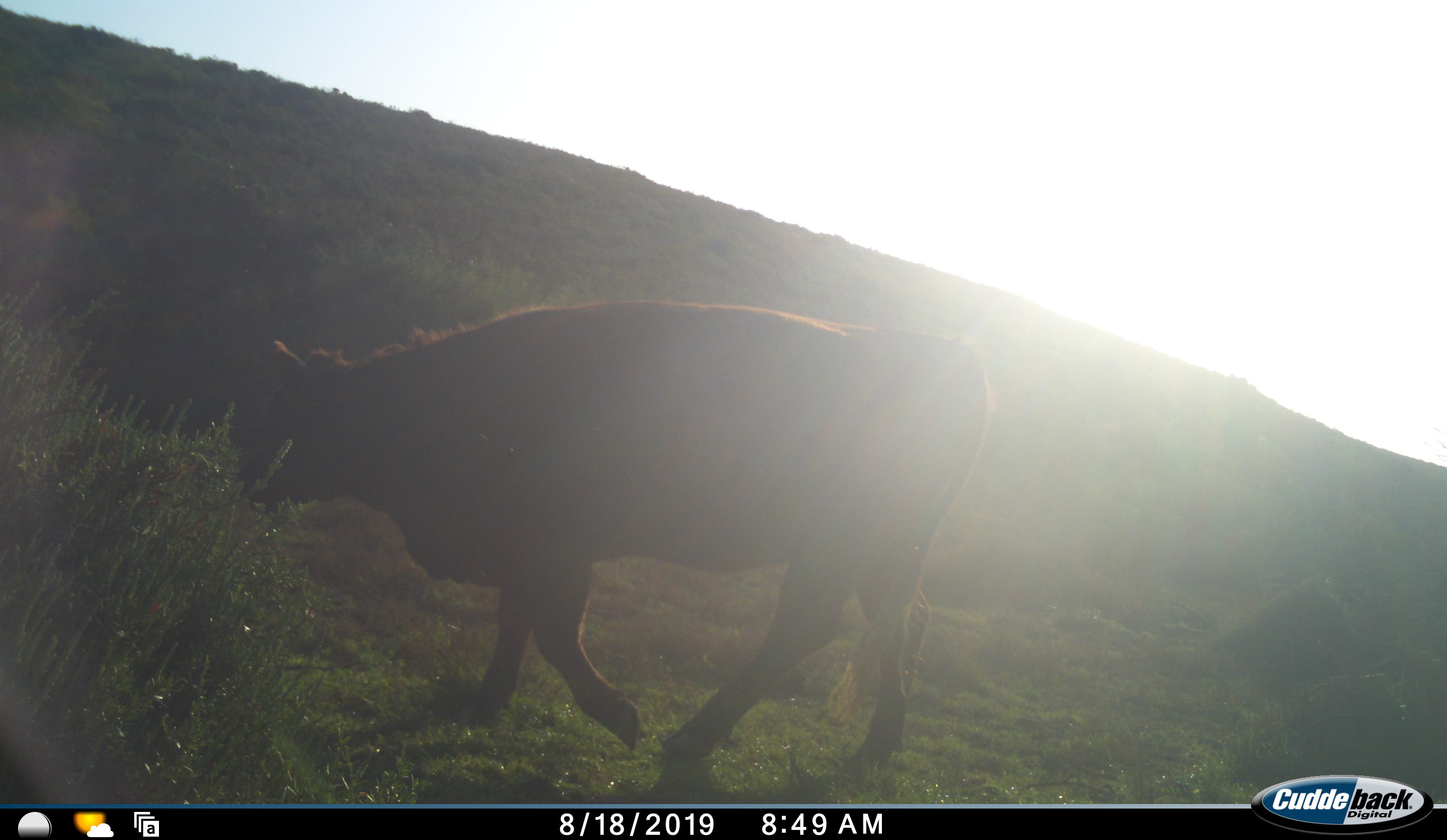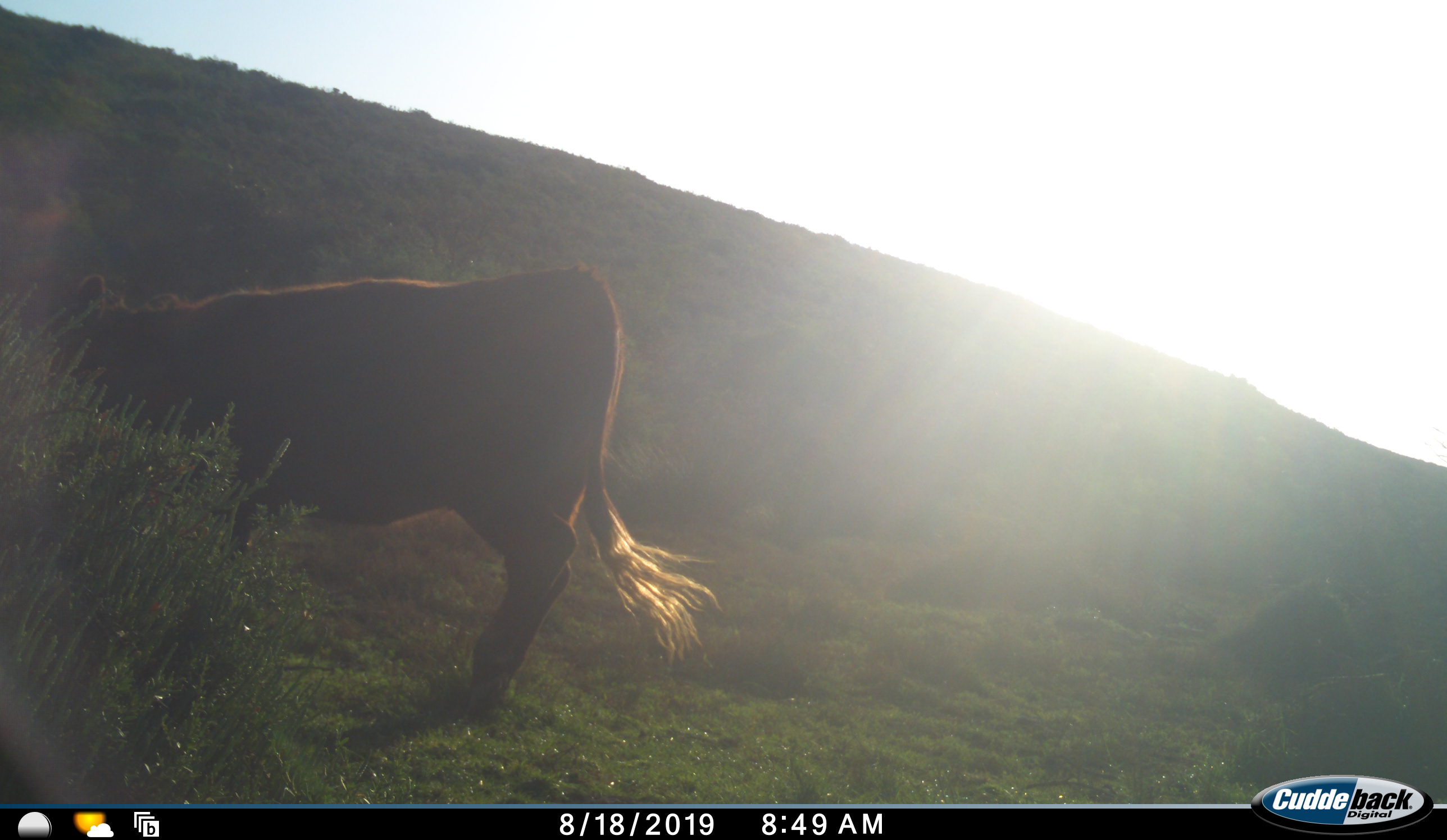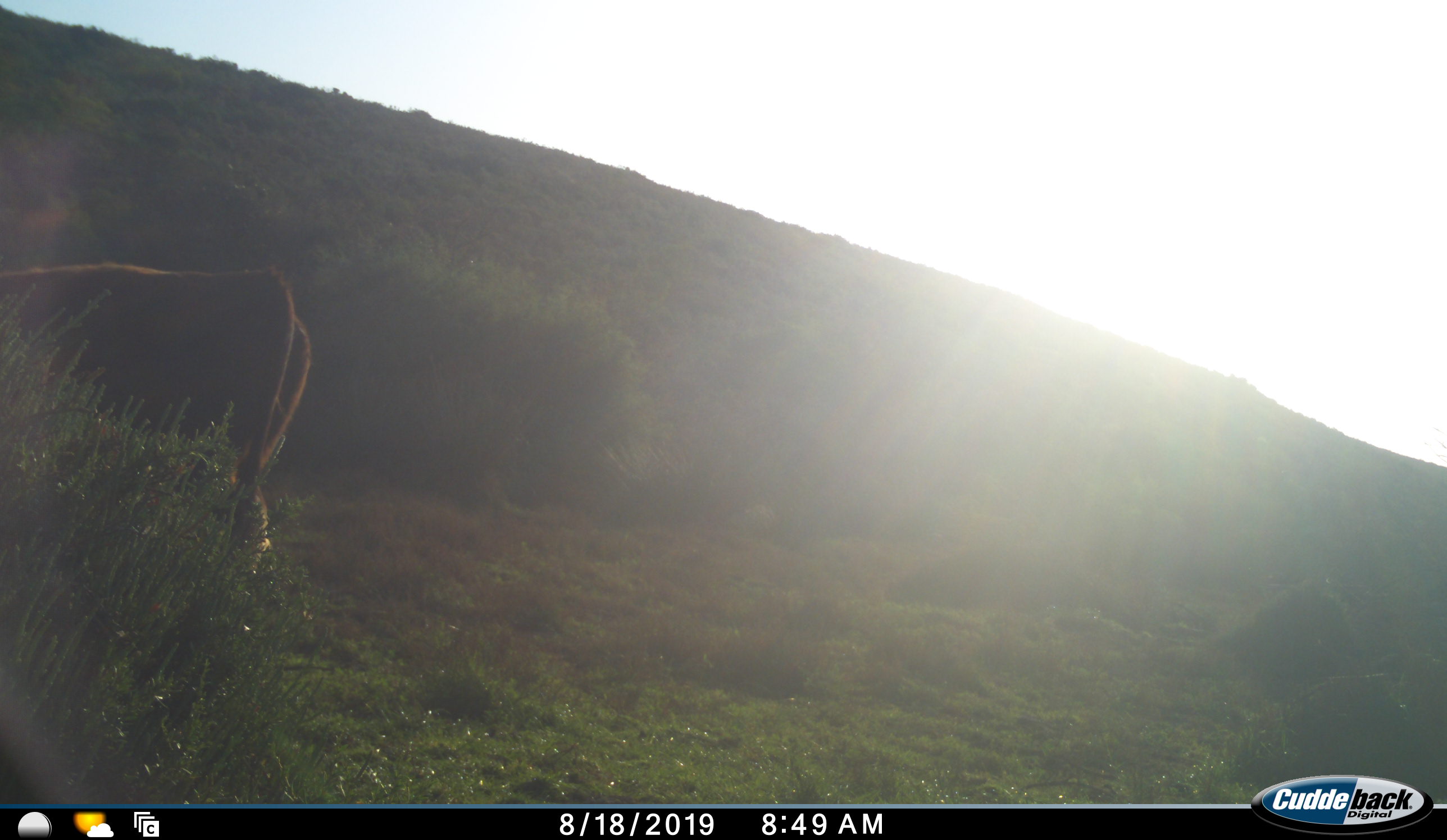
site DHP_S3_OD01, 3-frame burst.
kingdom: Animalia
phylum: Chordata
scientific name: Vertebrata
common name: domestic animal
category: domesticanimal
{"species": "domesticanimal (domestic animal) (Vertebrata)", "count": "1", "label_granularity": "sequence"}